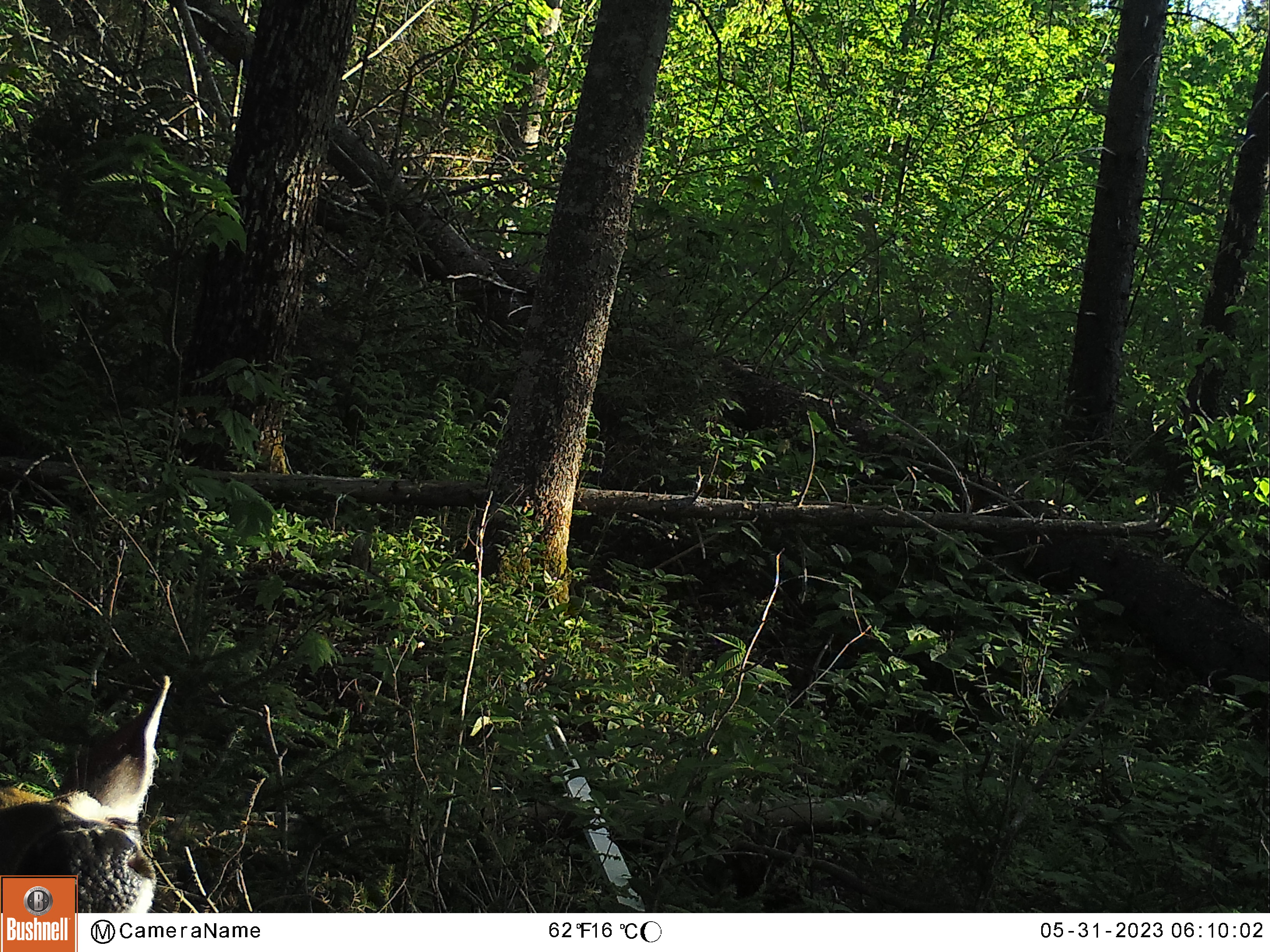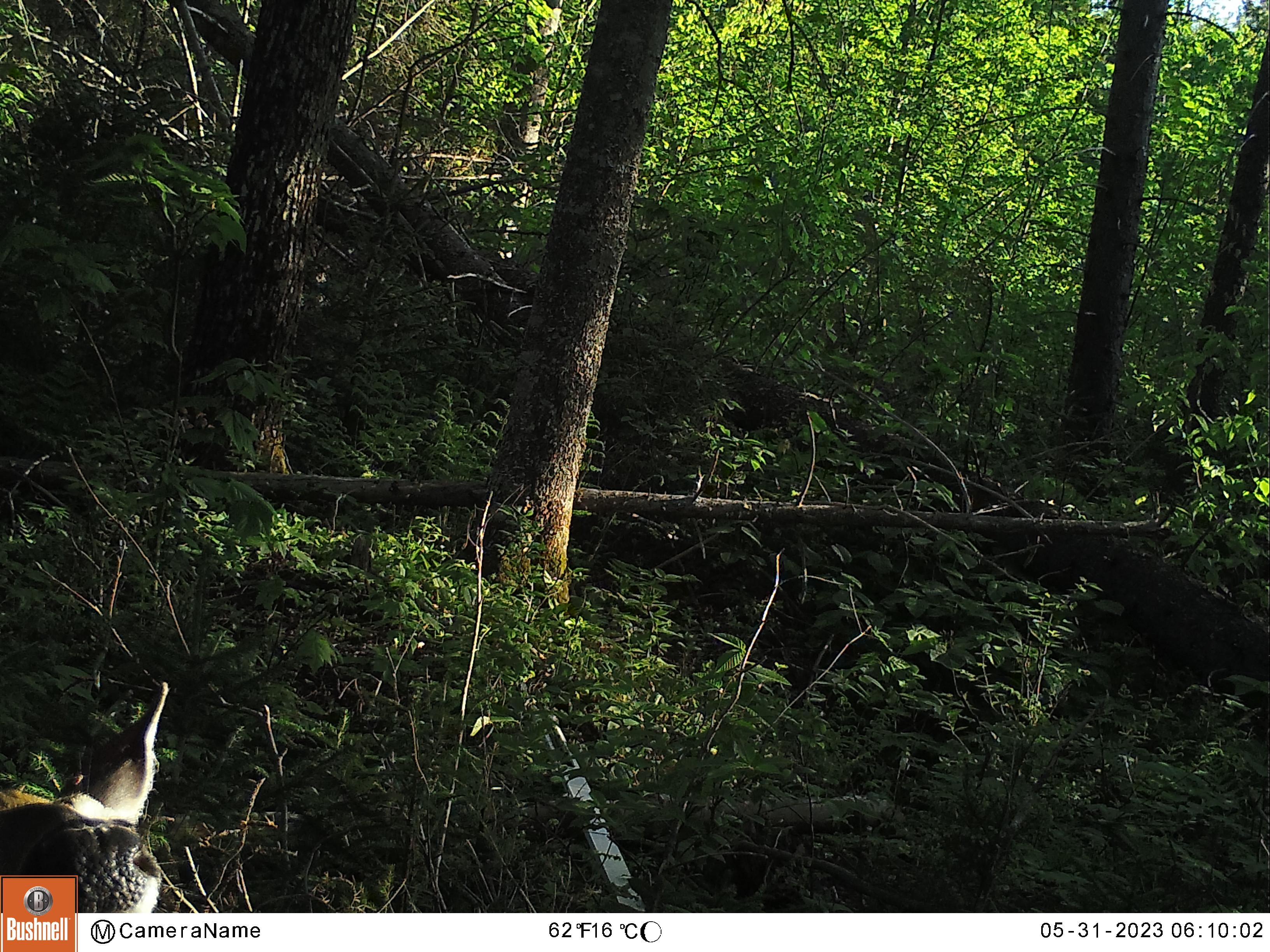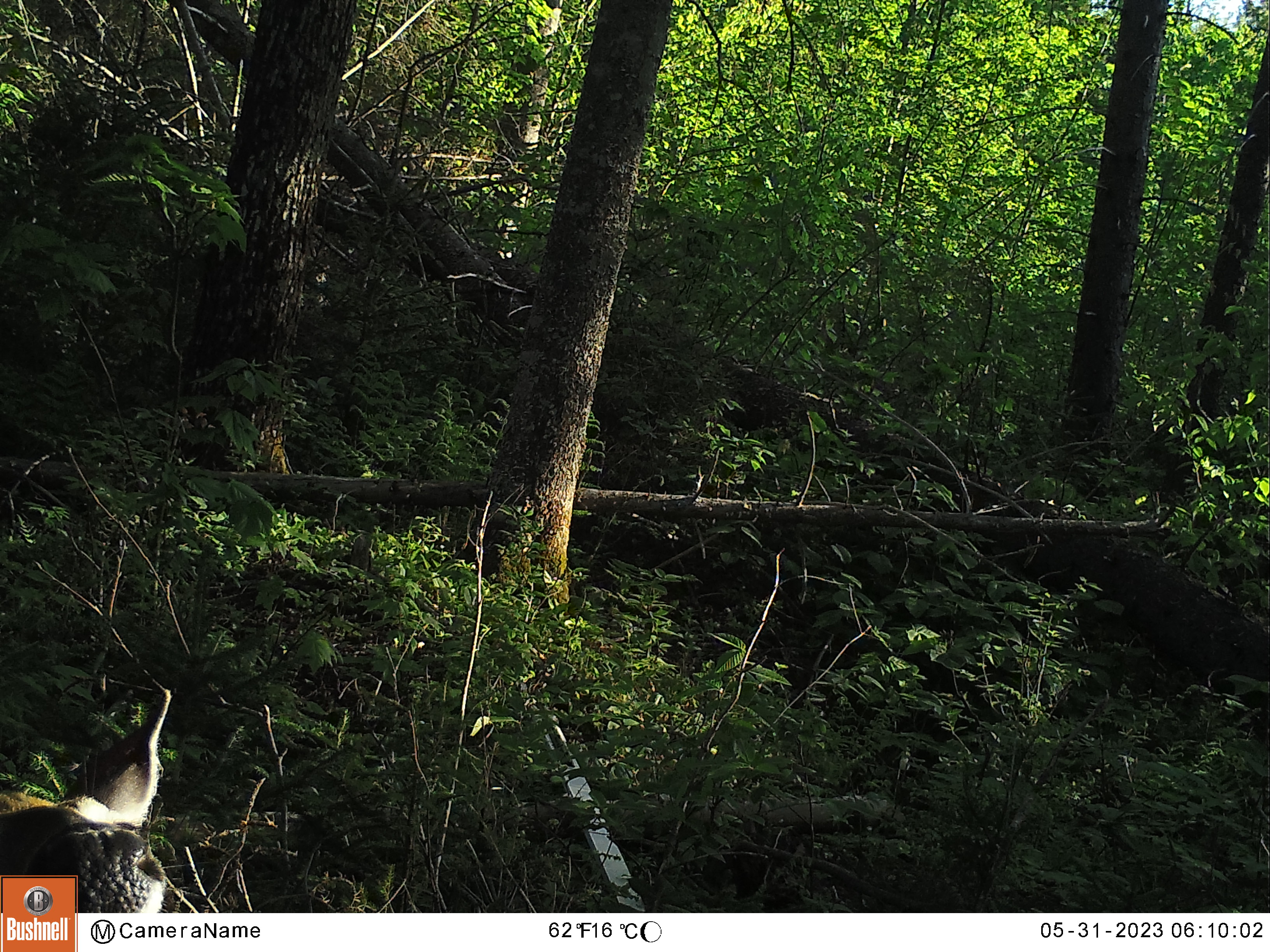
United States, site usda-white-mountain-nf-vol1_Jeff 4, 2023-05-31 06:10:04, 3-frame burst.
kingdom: Animalia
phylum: Chordata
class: Mammalia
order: Artiodactyla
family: Cervidae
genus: Odocoileus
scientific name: Odocoileus virginianus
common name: white-tailed deer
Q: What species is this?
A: White-tailed deer (Odocoileus virginianus).